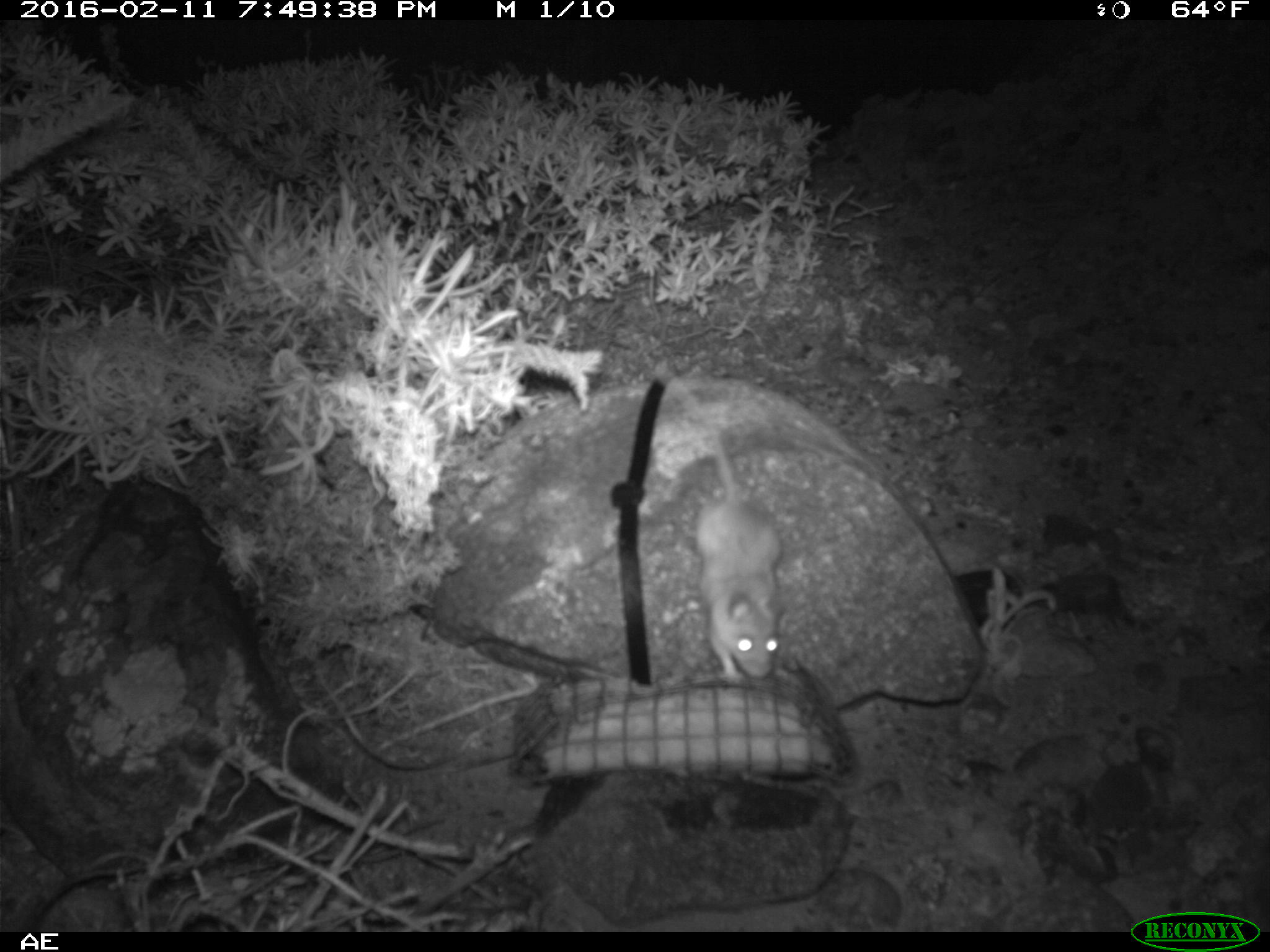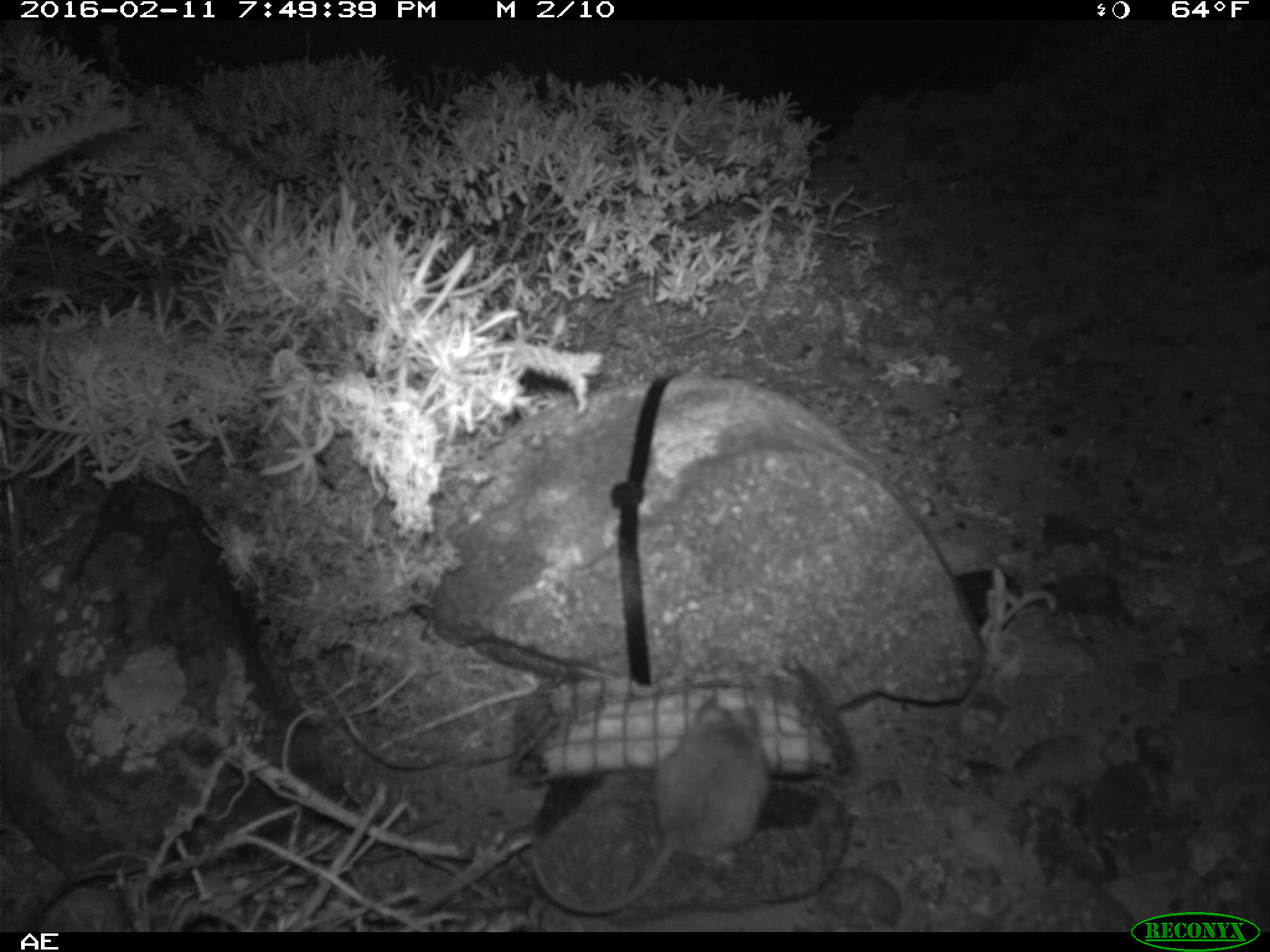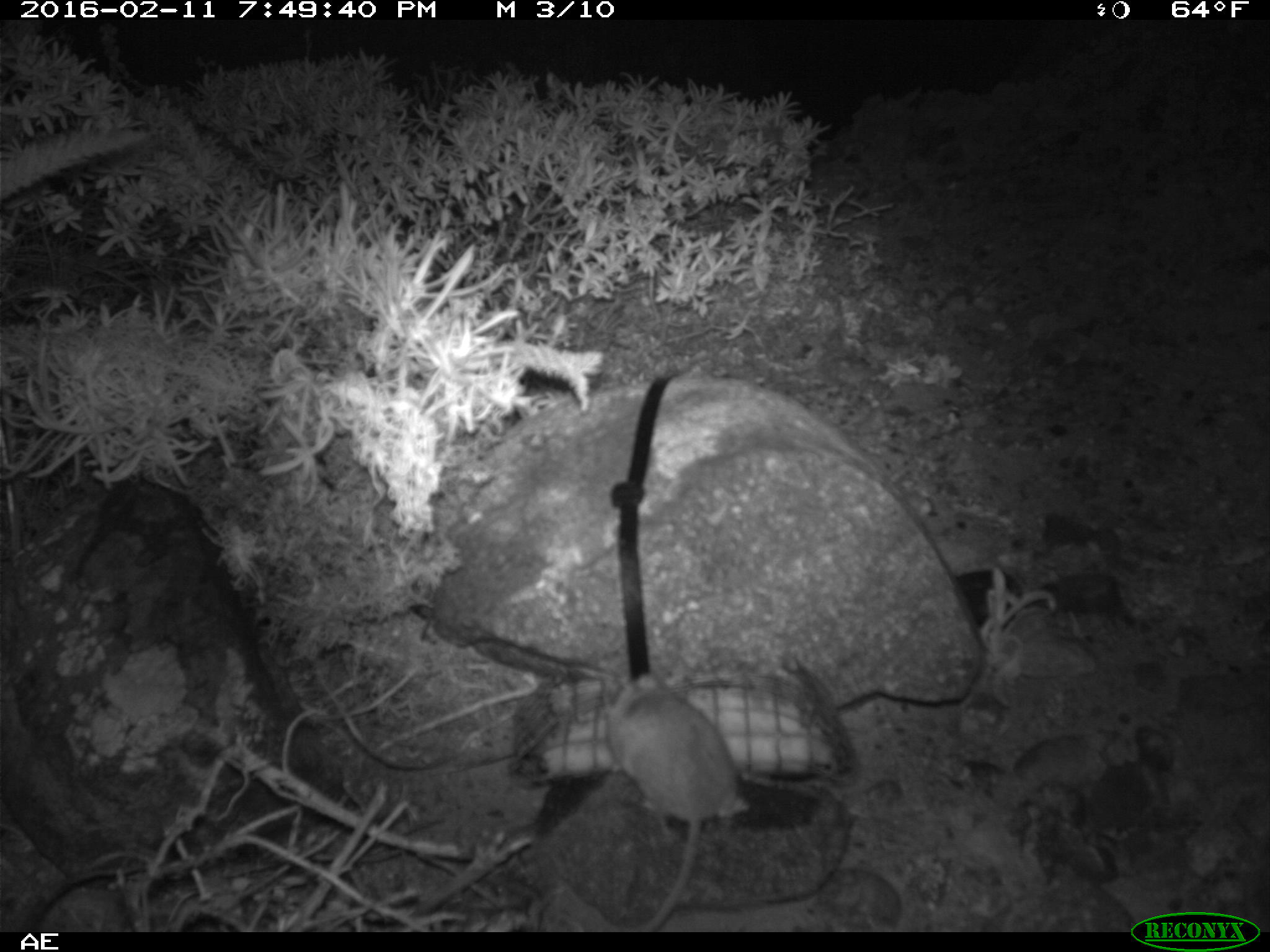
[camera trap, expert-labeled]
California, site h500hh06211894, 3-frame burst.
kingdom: Animalia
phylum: Chordata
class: Mammalia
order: Rodentia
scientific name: Rodentia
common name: rodent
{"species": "rodent (Rodentia)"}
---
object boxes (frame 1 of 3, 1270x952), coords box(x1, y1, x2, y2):
rodent: box(656, 364, 782, 683)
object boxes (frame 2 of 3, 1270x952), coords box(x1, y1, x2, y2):
rodent: box(531, 695, 771, 915)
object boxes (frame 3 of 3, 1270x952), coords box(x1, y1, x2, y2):
rodent: box(600, 668, 745, 932)